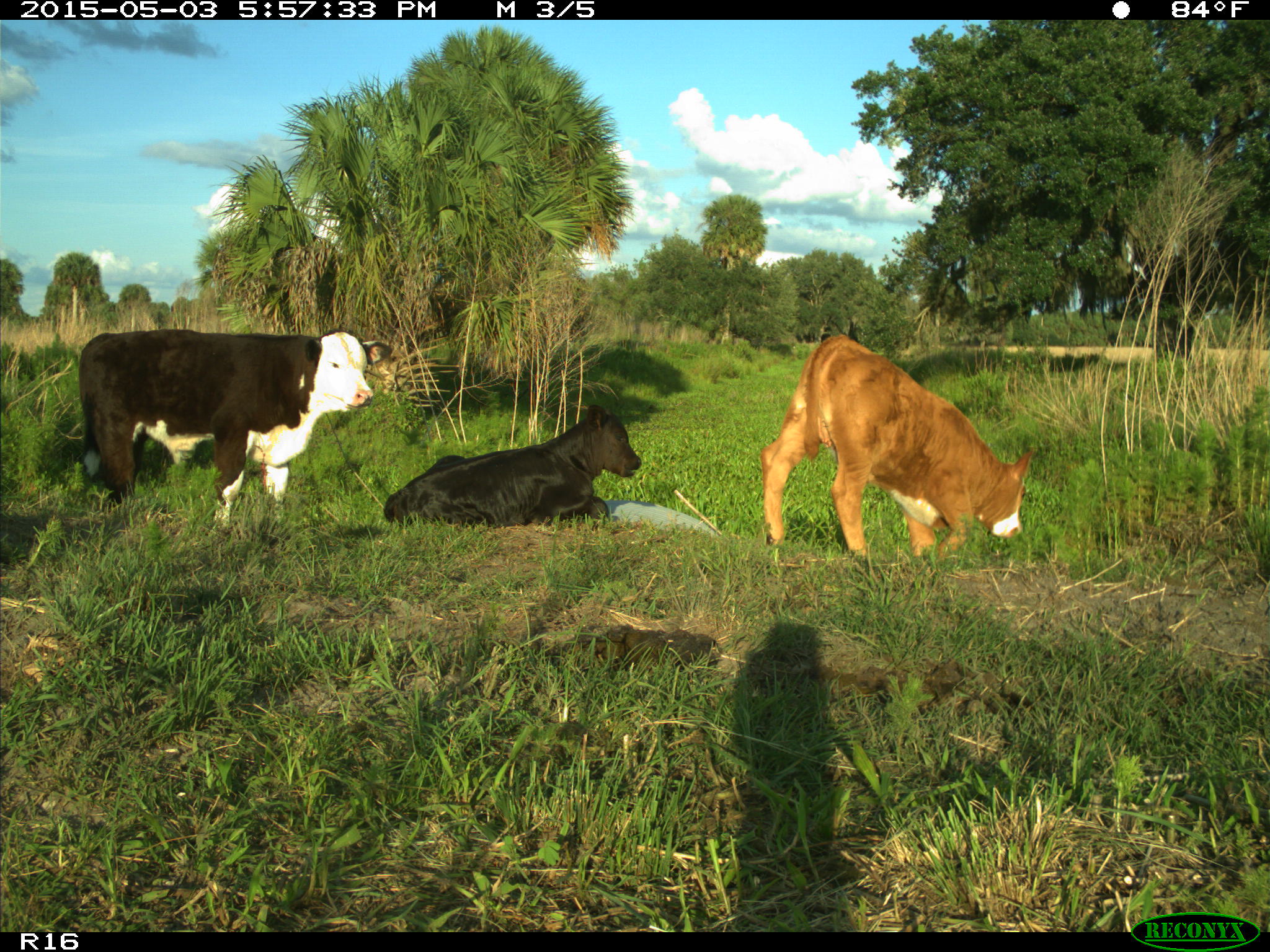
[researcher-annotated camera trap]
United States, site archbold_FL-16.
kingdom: Animalia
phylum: Chordata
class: Mammalia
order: Artiodactyla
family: Bovidae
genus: Bos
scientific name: Bos taurus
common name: domestic cow